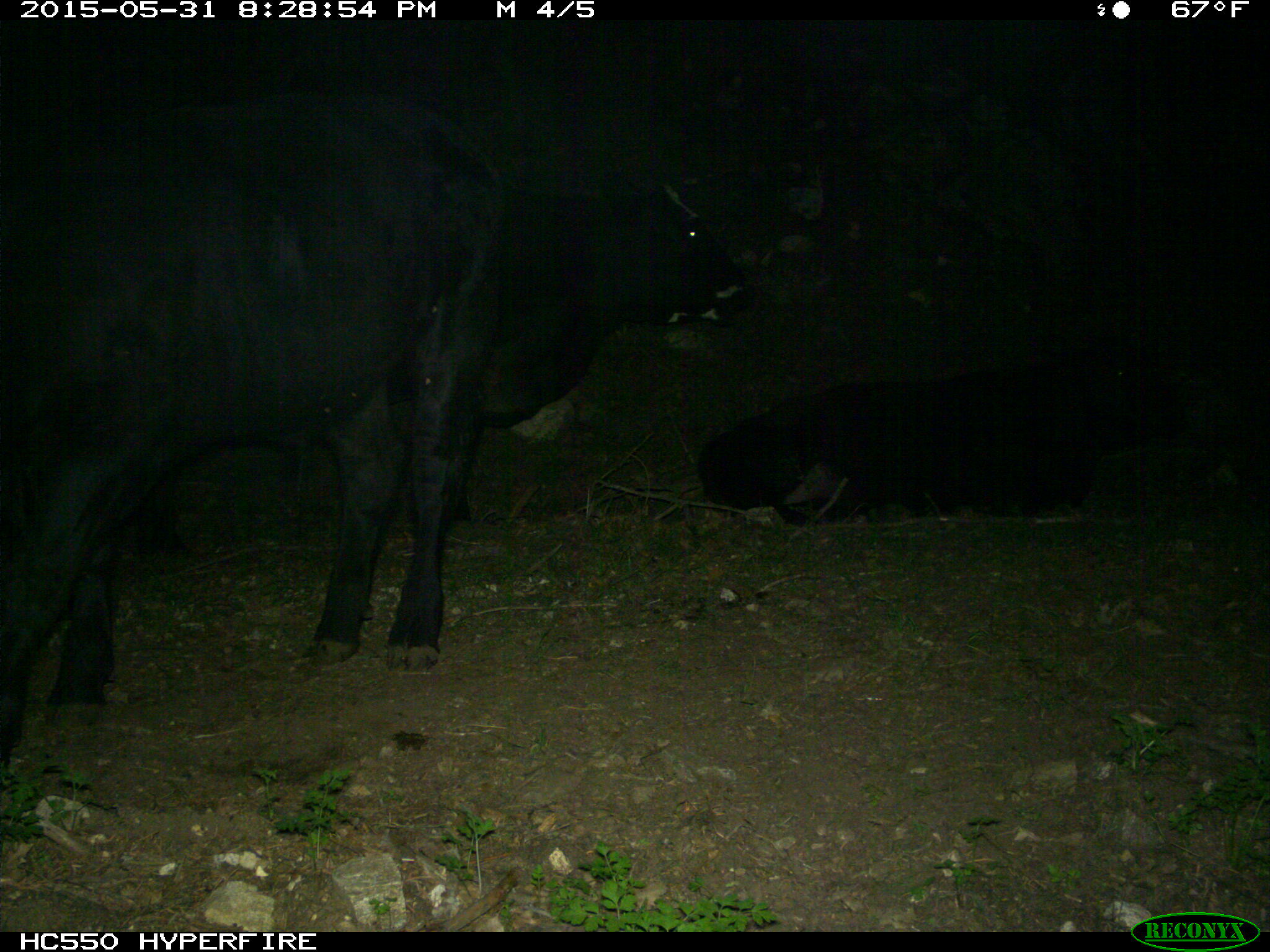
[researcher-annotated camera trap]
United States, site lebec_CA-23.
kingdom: Animalia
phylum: Chordata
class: Mammalia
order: Artiodactyla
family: Bovidae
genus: Bos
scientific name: Bos taurus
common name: domestic cow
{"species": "Bos taurus (domestic cow)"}